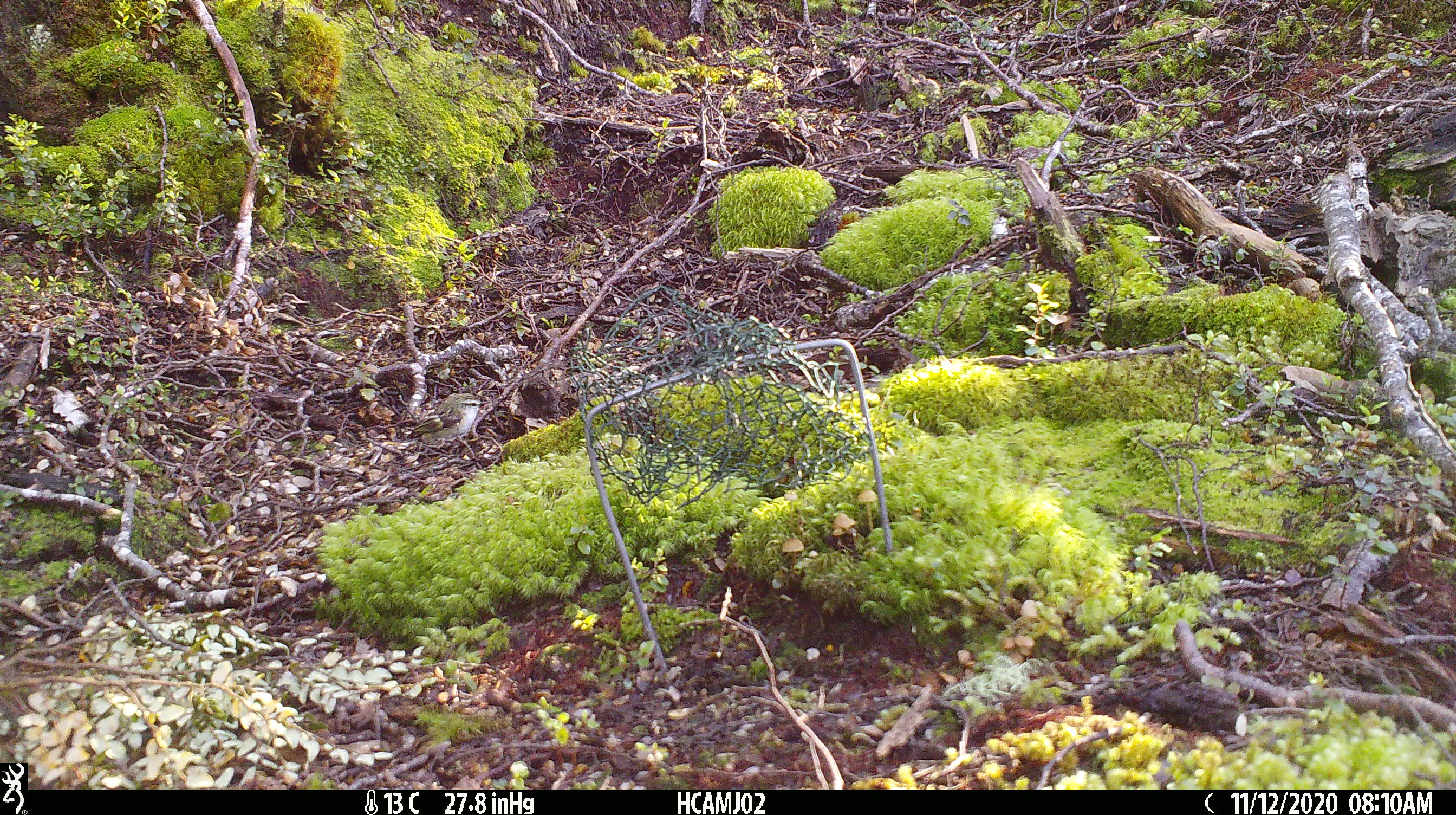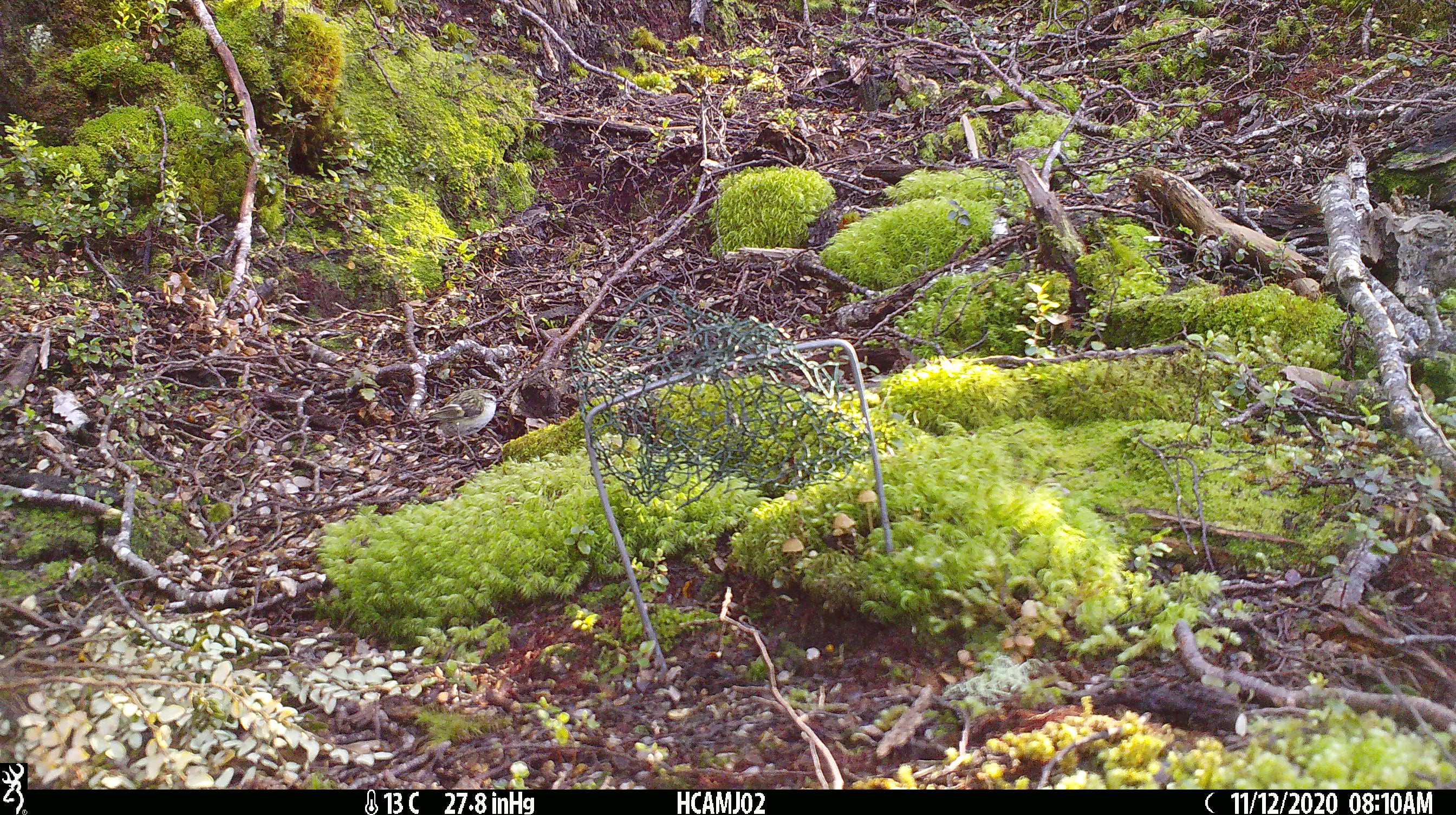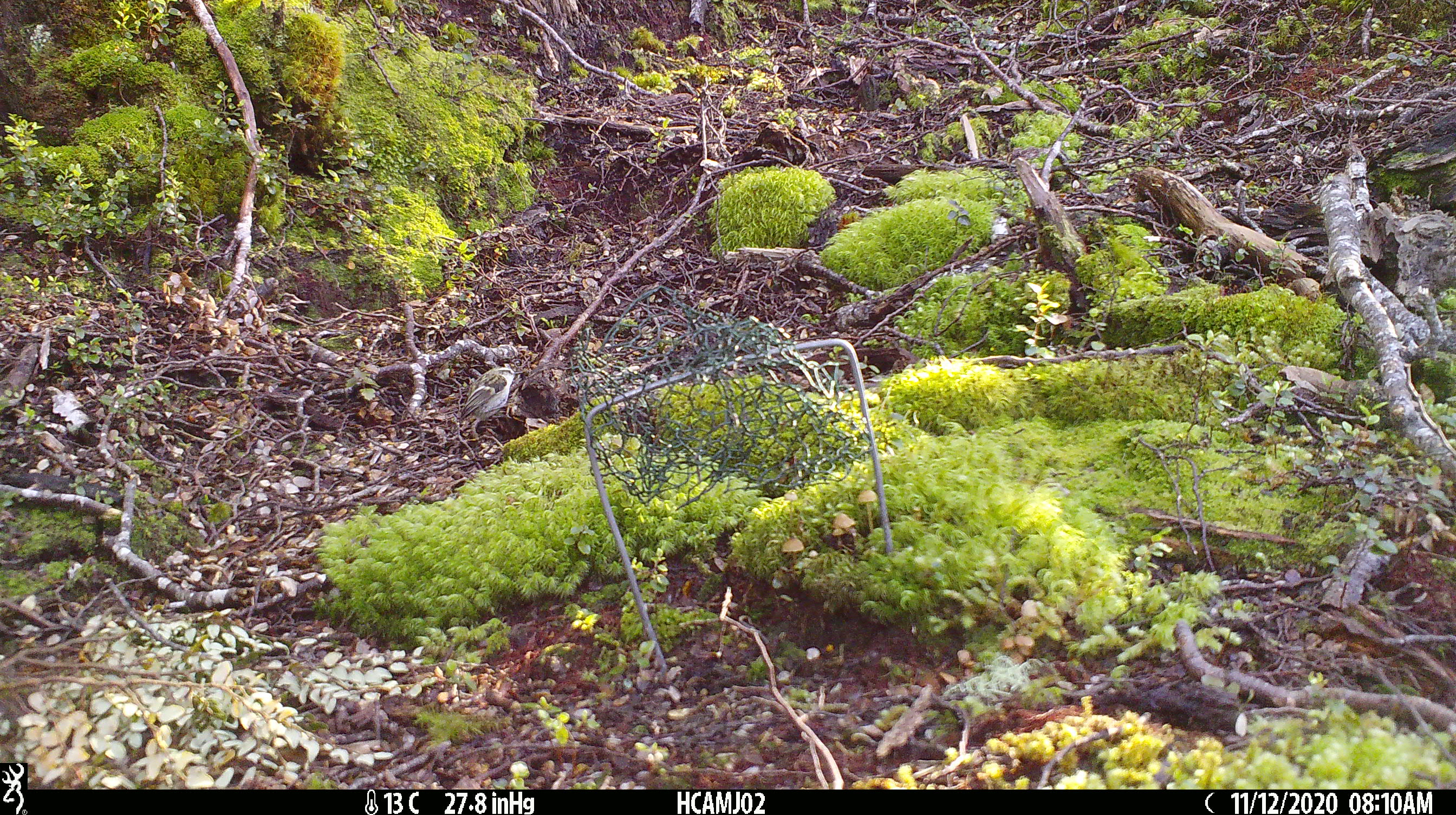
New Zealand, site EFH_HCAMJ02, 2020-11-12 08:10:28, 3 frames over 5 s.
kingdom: Animalia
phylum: Chordata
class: Aves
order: Passeriformes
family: Acanthisittidae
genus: Acanthisitta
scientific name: Acanthisitta chloris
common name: rifleman